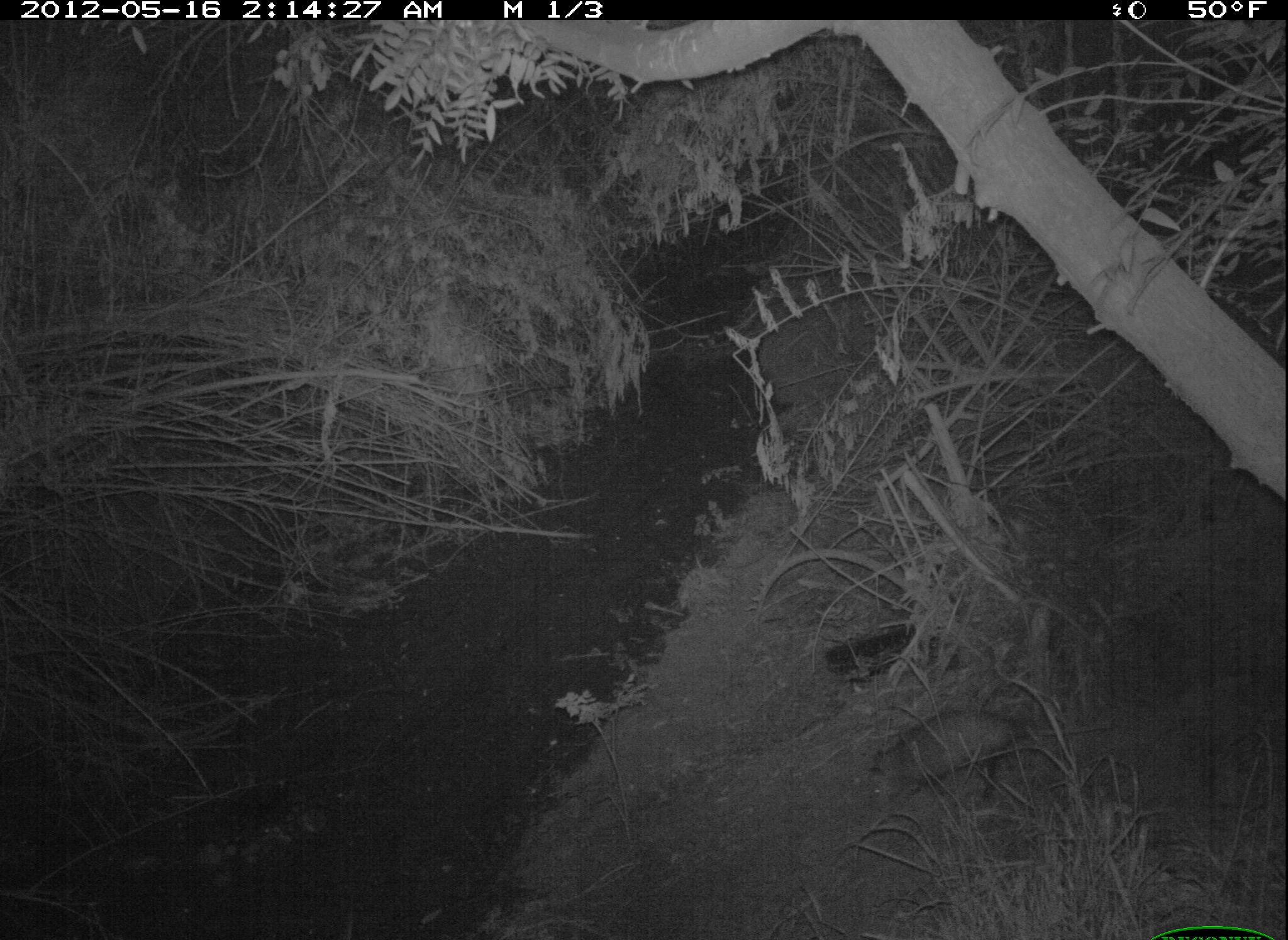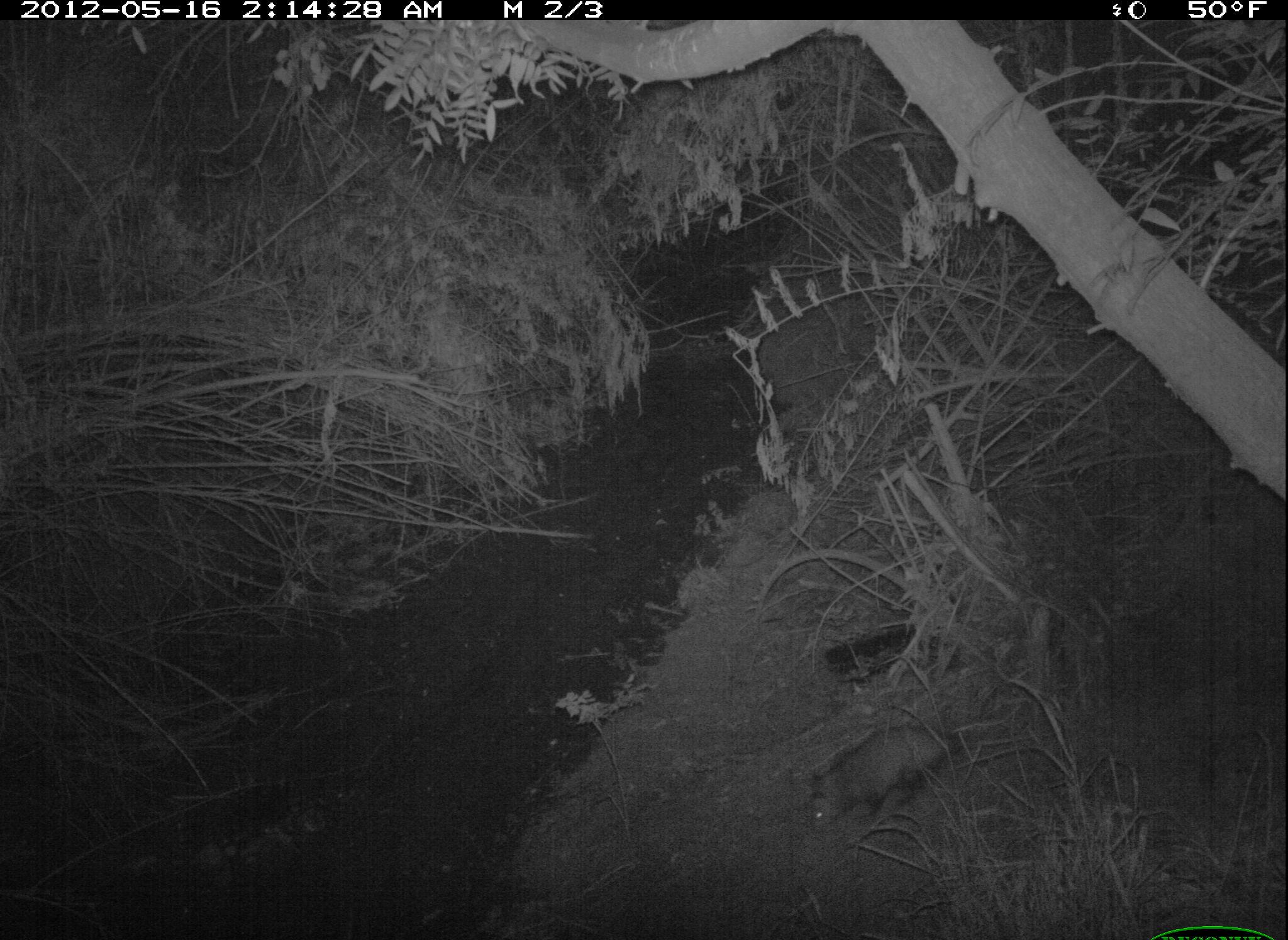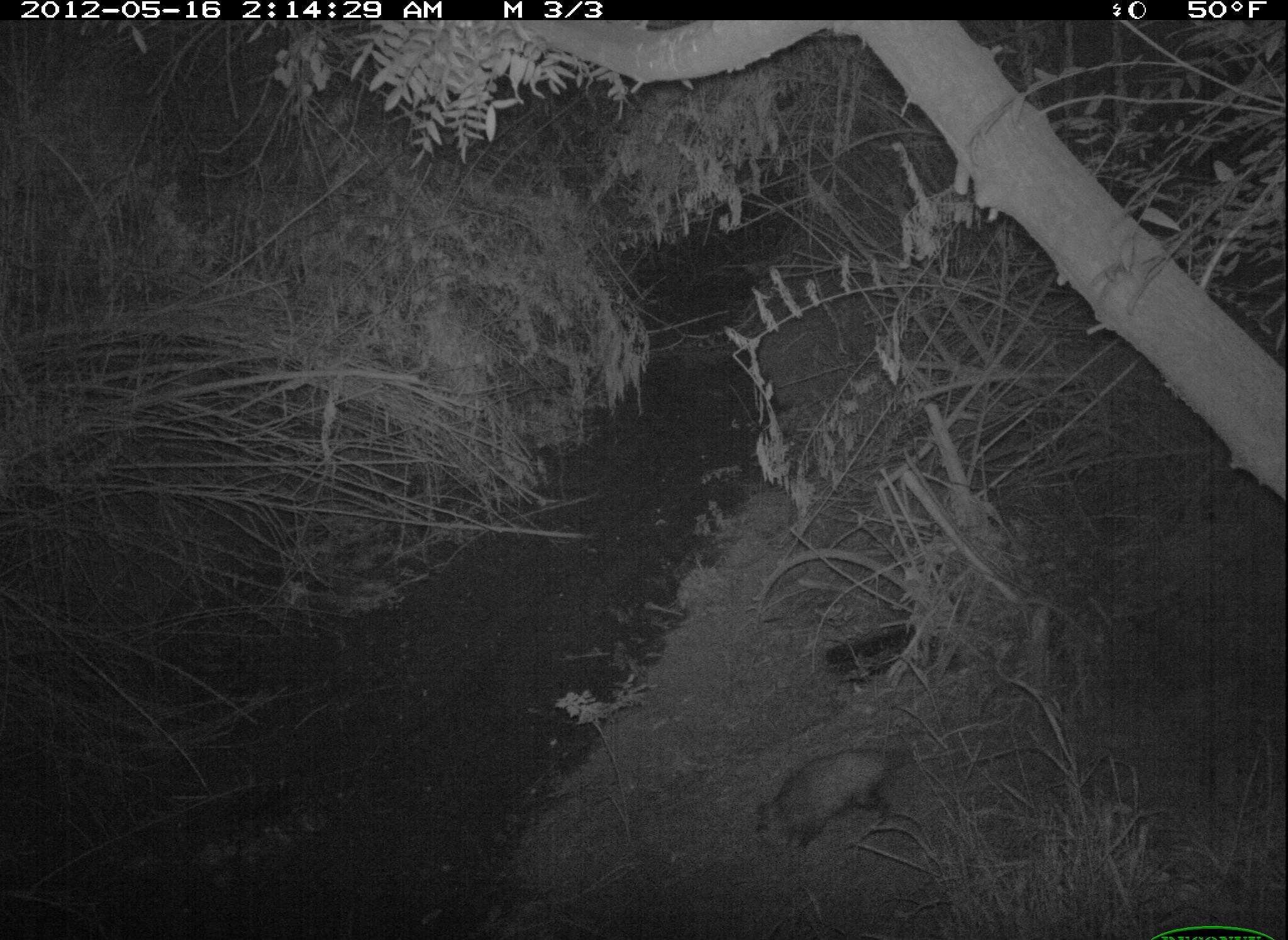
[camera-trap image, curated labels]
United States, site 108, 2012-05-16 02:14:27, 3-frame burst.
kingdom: Animalia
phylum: Chordata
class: Mammalia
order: Didelphimorphia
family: Didelphidae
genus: Didelphis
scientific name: Didelphis virginiana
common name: virginia opossum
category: opossum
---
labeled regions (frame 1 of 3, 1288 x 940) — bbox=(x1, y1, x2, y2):
opossum: bbox=(853, 693, 1117, 821)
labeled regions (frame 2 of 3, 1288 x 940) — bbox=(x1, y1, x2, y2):
opossum: bbox=(757, 704, 1001, 868)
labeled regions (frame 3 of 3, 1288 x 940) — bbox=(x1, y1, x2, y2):
opossum: bbox=(729, 731, 937, 873)